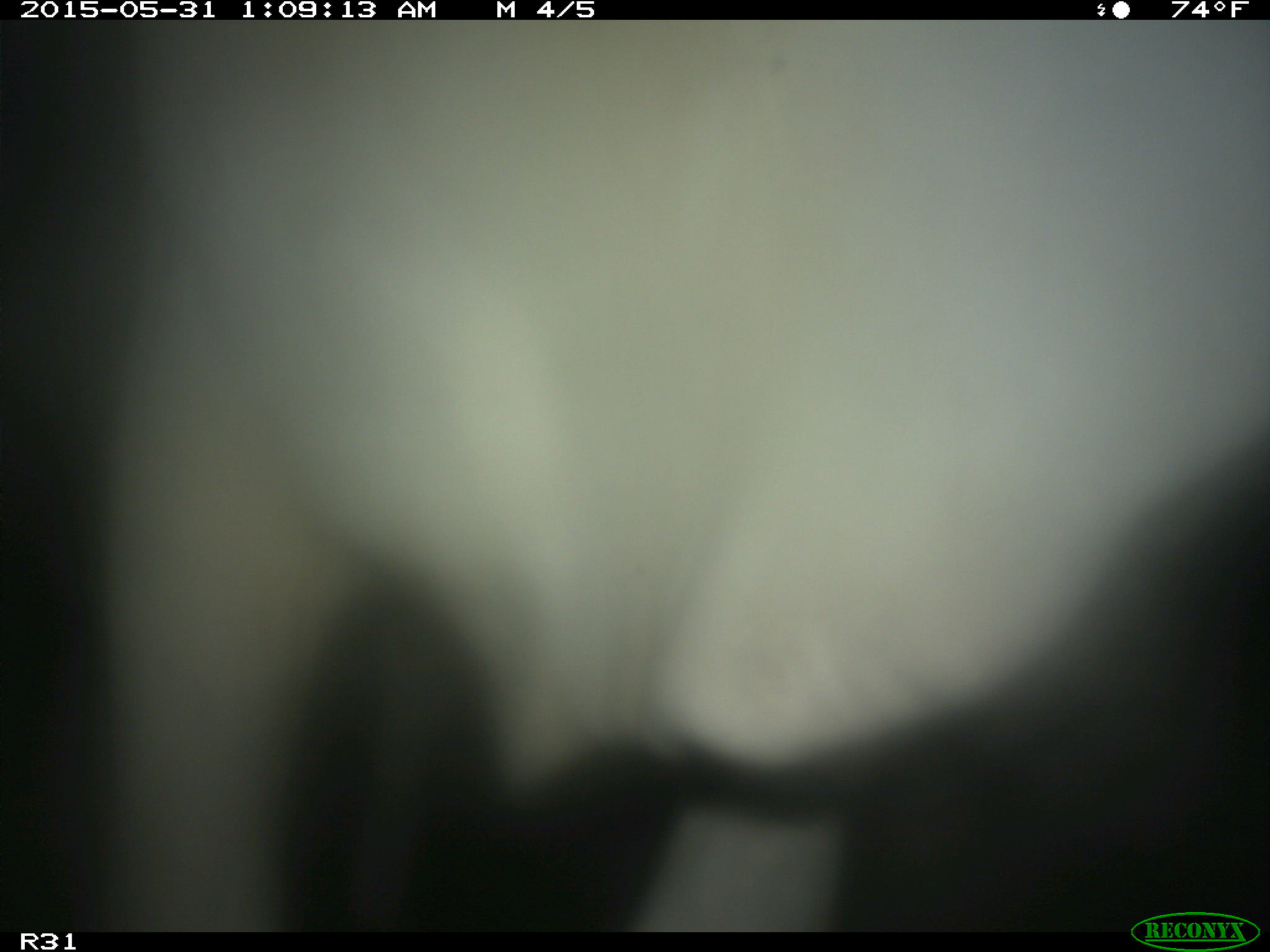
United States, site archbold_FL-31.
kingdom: Animalia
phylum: Chordata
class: Mammalia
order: Artiodactyla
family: Bovidae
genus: Bos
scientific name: Bos taurus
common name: domestic cow